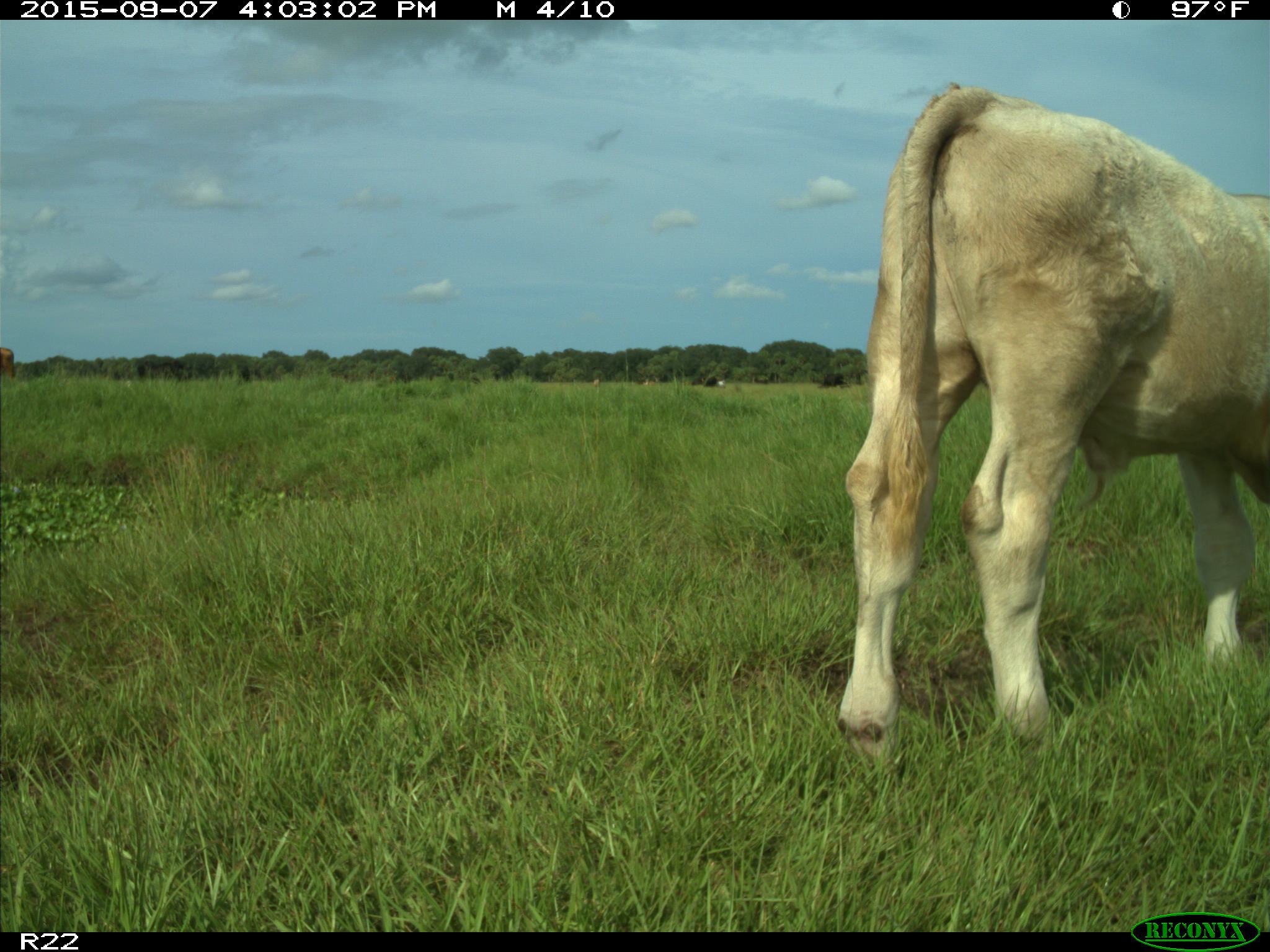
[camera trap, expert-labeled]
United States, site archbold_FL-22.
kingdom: Animalia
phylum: Chordata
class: Mammalia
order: Artiodactyla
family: Bovidae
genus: Bos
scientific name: Bos taurus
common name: domestic cow